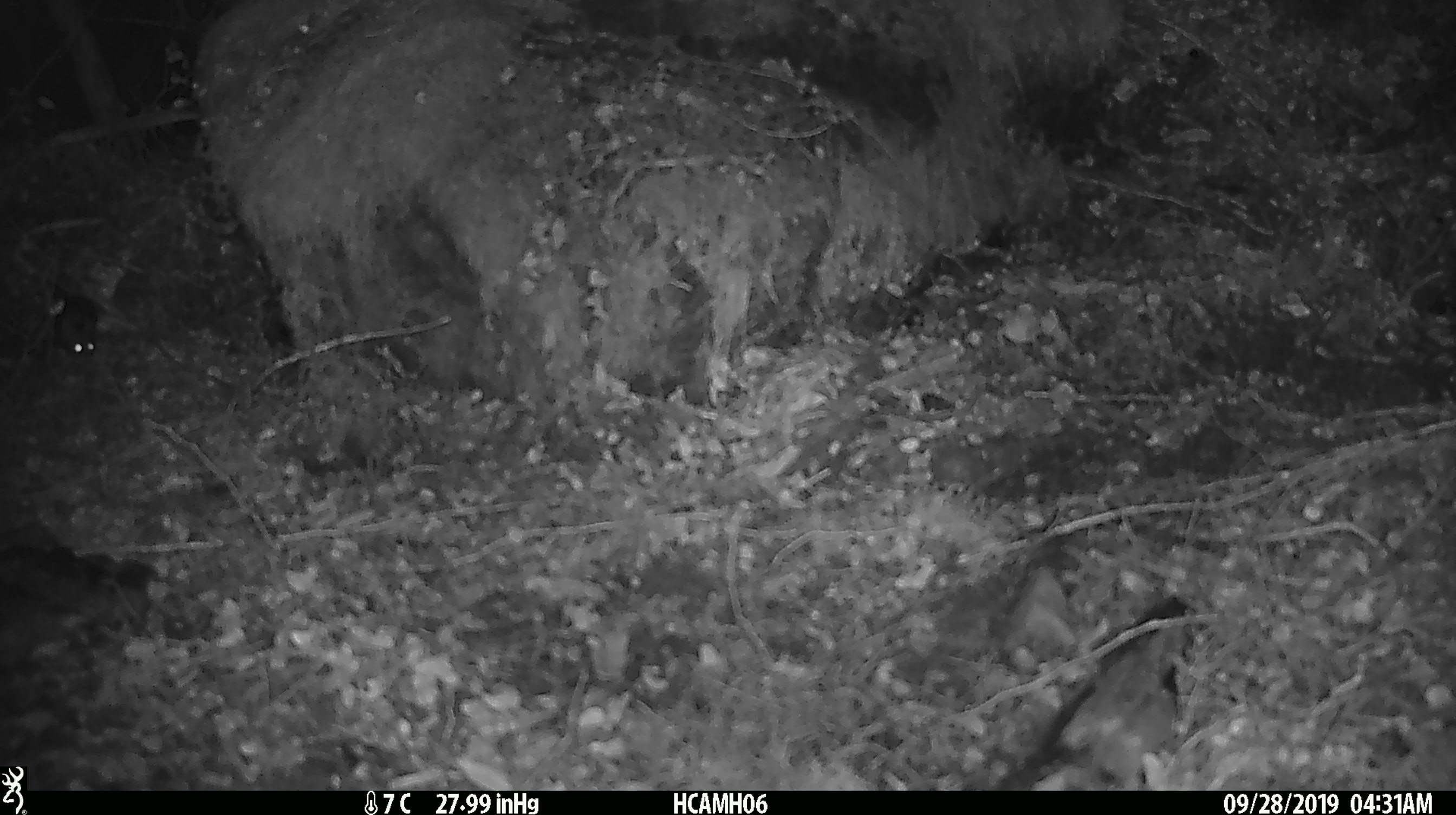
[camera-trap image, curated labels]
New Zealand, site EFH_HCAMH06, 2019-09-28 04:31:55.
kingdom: Animalia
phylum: Chordata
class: Mammalia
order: Rodentia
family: Muridae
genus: Mus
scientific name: Mus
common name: mouse